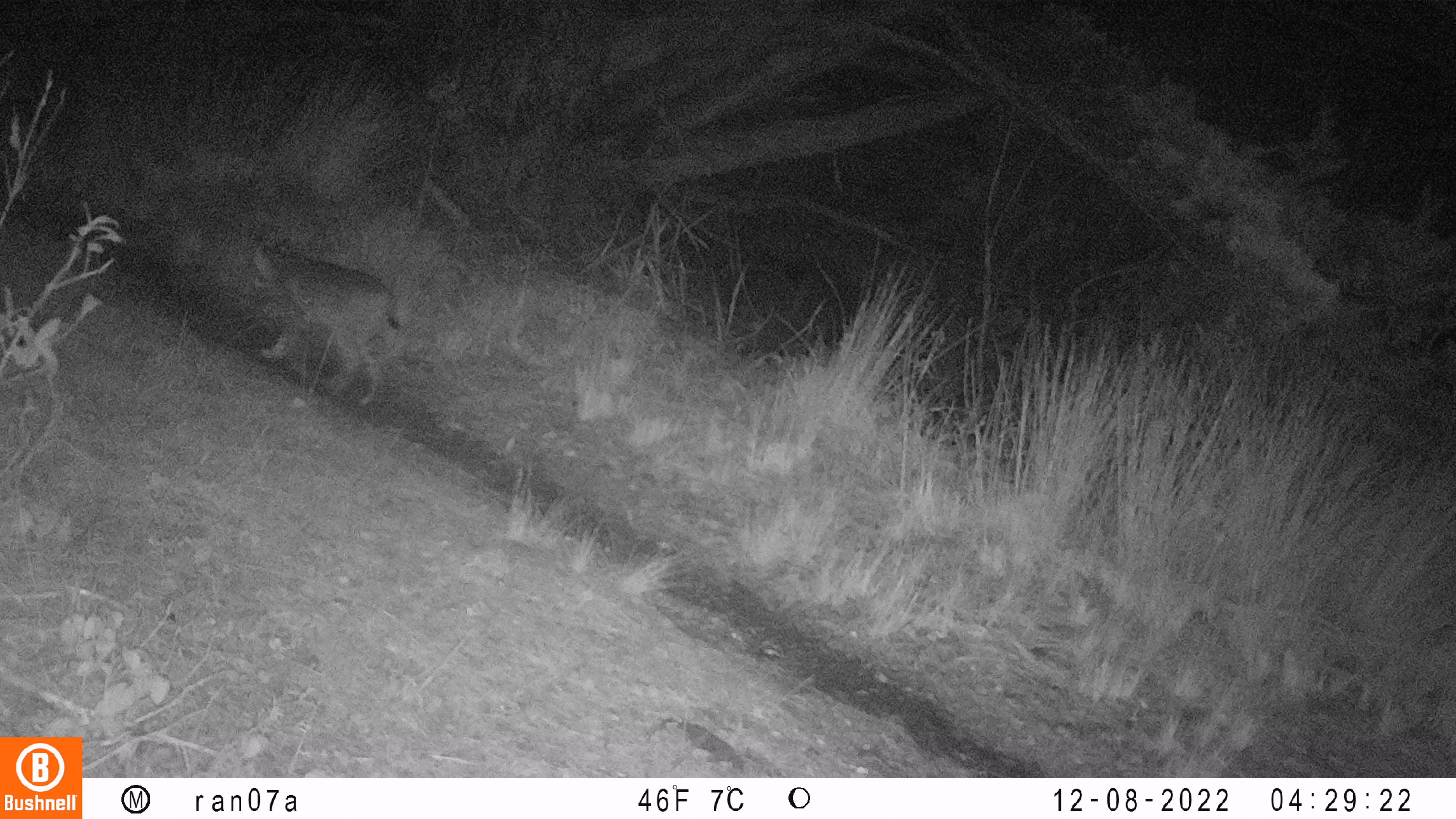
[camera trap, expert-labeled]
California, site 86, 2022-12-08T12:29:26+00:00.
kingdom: Animalia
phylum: Chordata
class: Mammalia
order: Carnivora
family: Felidae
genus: Lynx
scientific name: Lynx rufus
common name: bobcat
Bobcat (Lynx rufus).